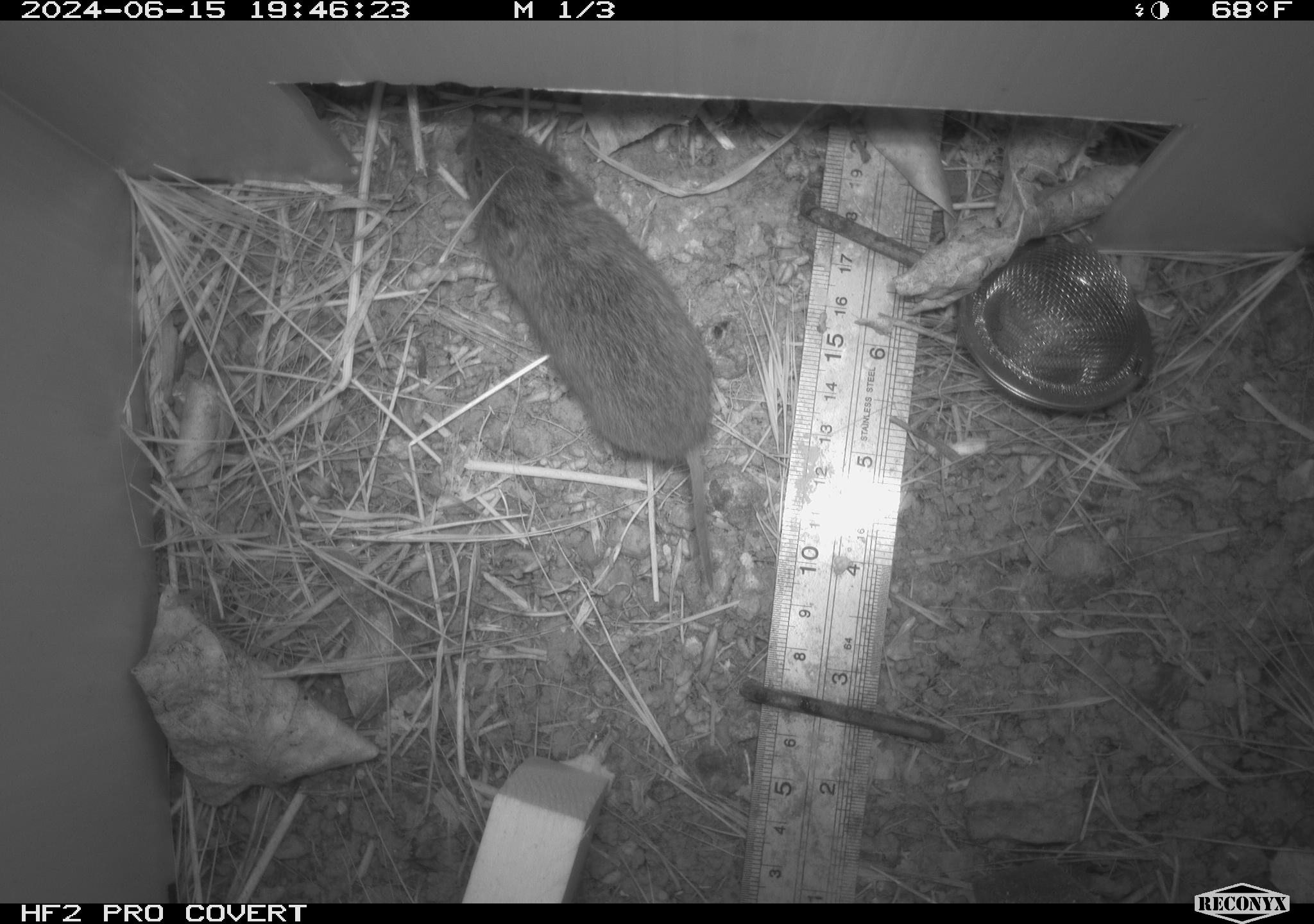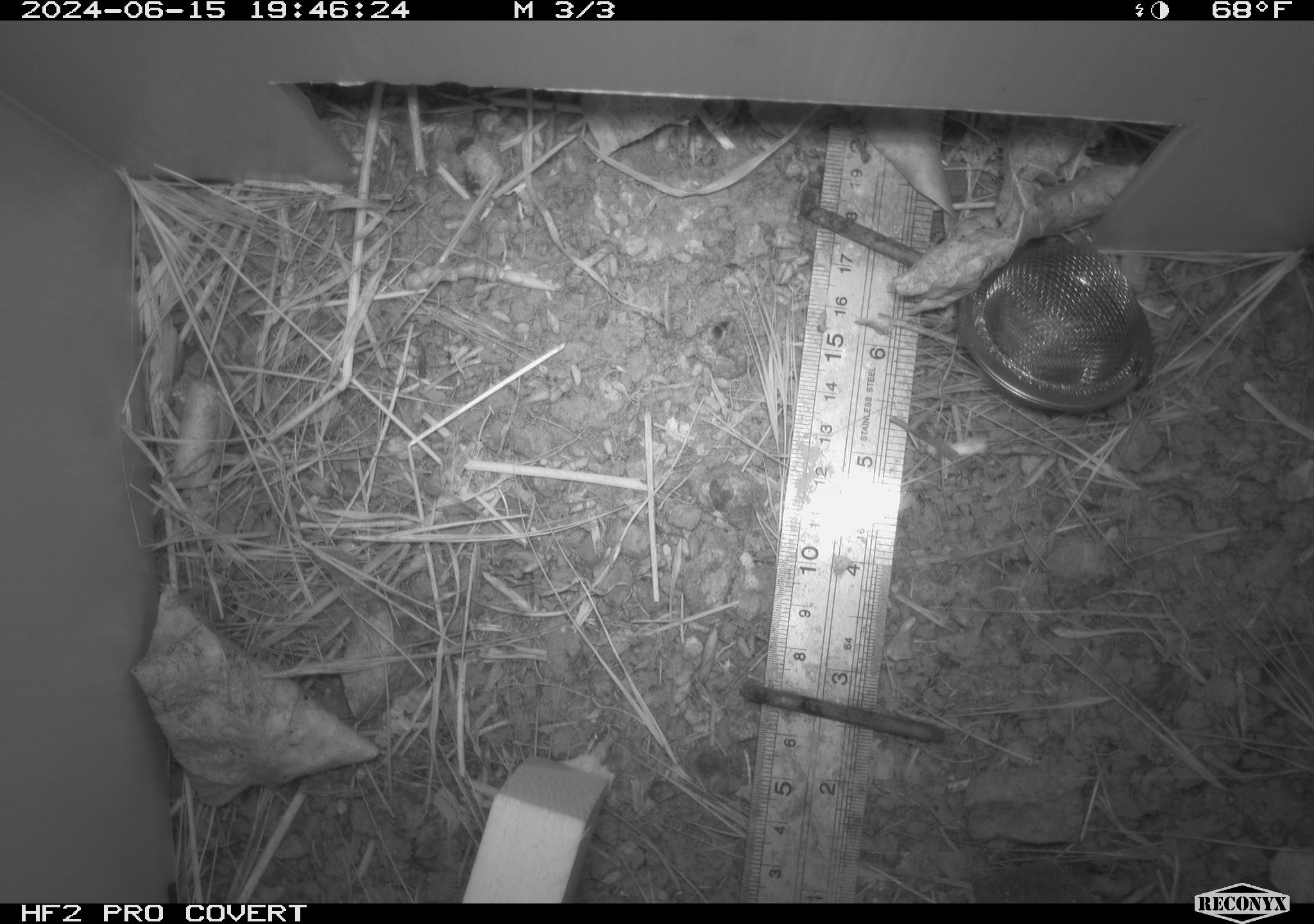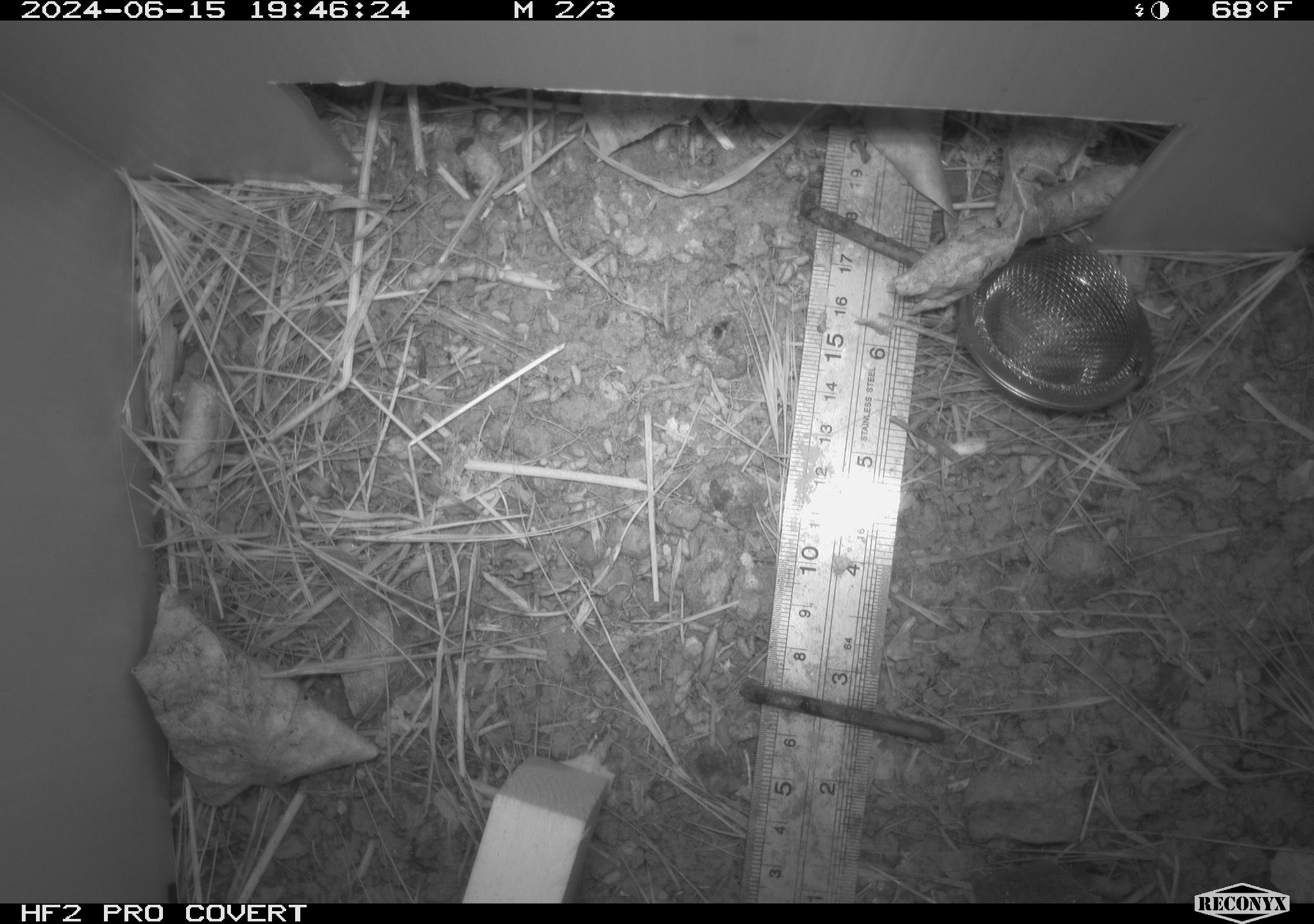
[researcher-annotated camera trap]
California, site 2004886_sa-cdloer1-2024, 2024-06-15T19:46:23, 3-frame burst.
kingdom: Animalia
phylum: Chordata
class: Mammalia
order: Rodentia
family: Cricetidae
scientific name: Arvicolinae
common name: voles, lemmings, and muskrats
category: arvicolinae subfamily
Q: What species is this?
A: Arvicolinae subfamily (voles, lemmings, and muskrats) (Arvicolinae).